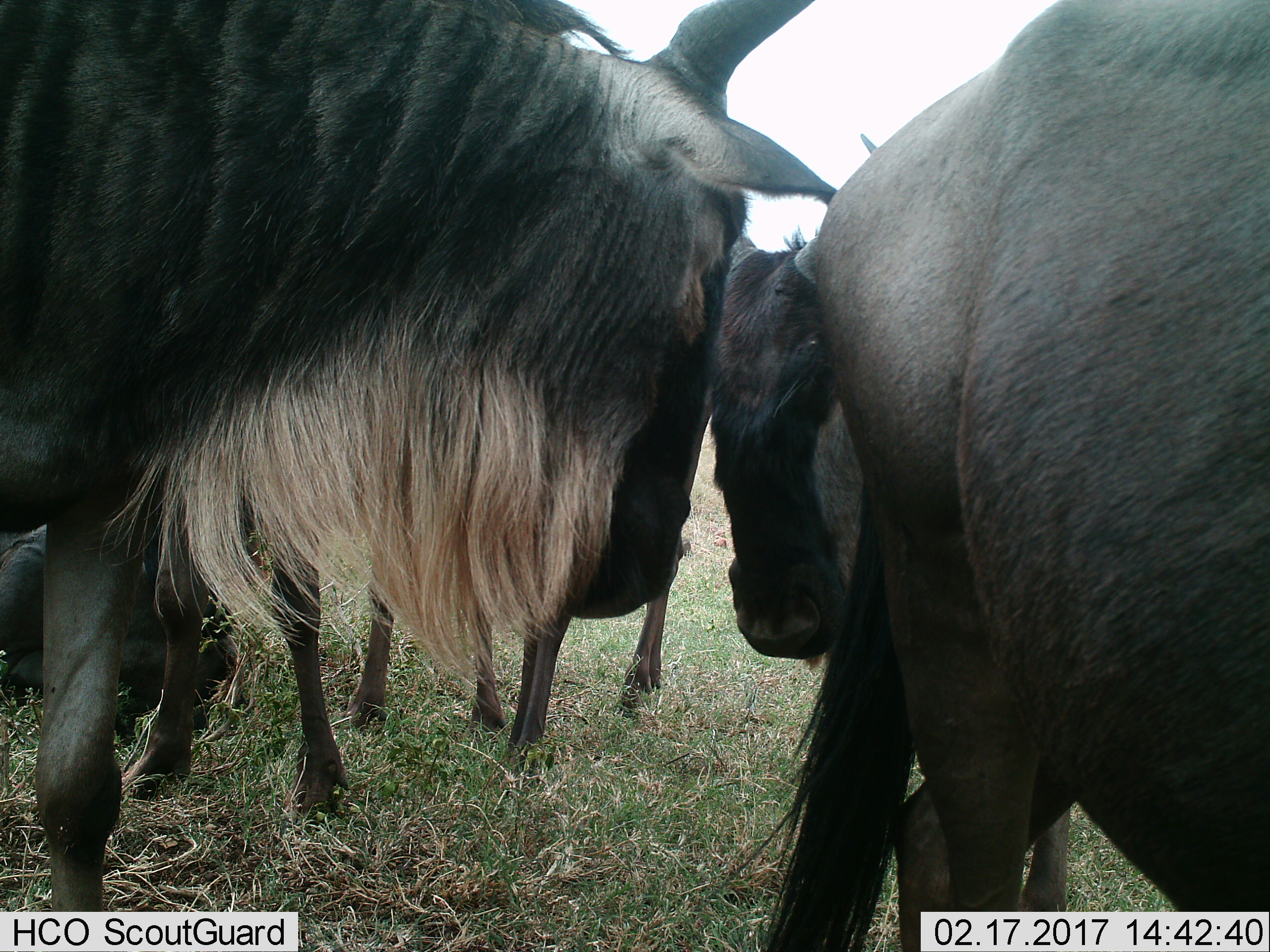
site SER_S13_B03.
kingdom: Animalia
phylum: Chordata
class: Mammalia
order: Artiodactyla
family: Bovidae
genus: Connochaetes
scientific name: Connochaetes taurinus taurinus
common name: blue wildebeest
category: wildebeestblue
Wildebeestblue (blue wildebeest) (Connochaetes taurinus taurinus), count 6. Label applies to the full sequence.